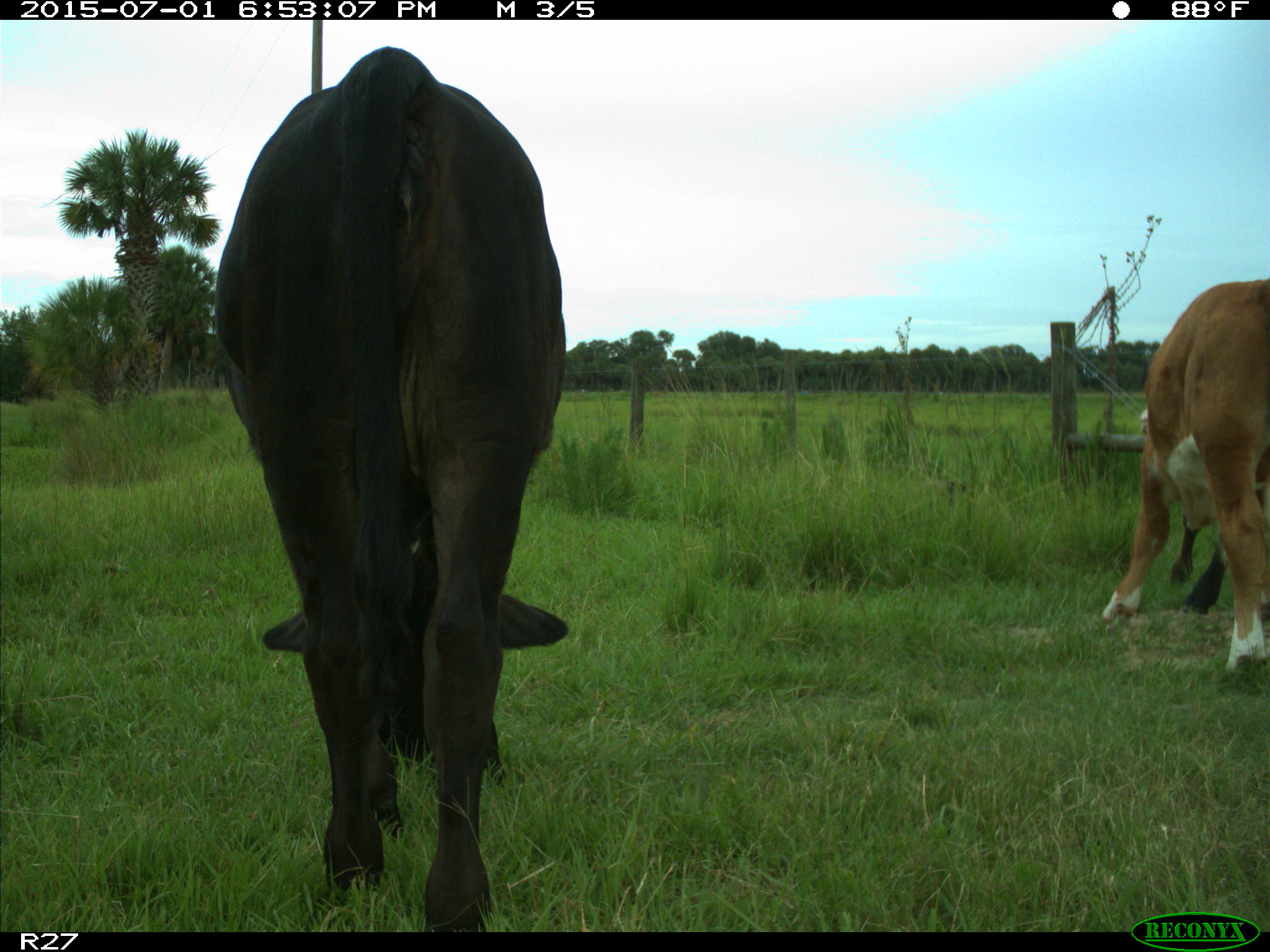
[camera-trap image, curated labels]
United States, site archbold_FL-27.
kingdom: Animalia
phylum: Chordata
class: Mammalia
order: Artiodactyla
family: Bovidae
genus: Bos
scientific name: Bos taurus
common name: domestic cow